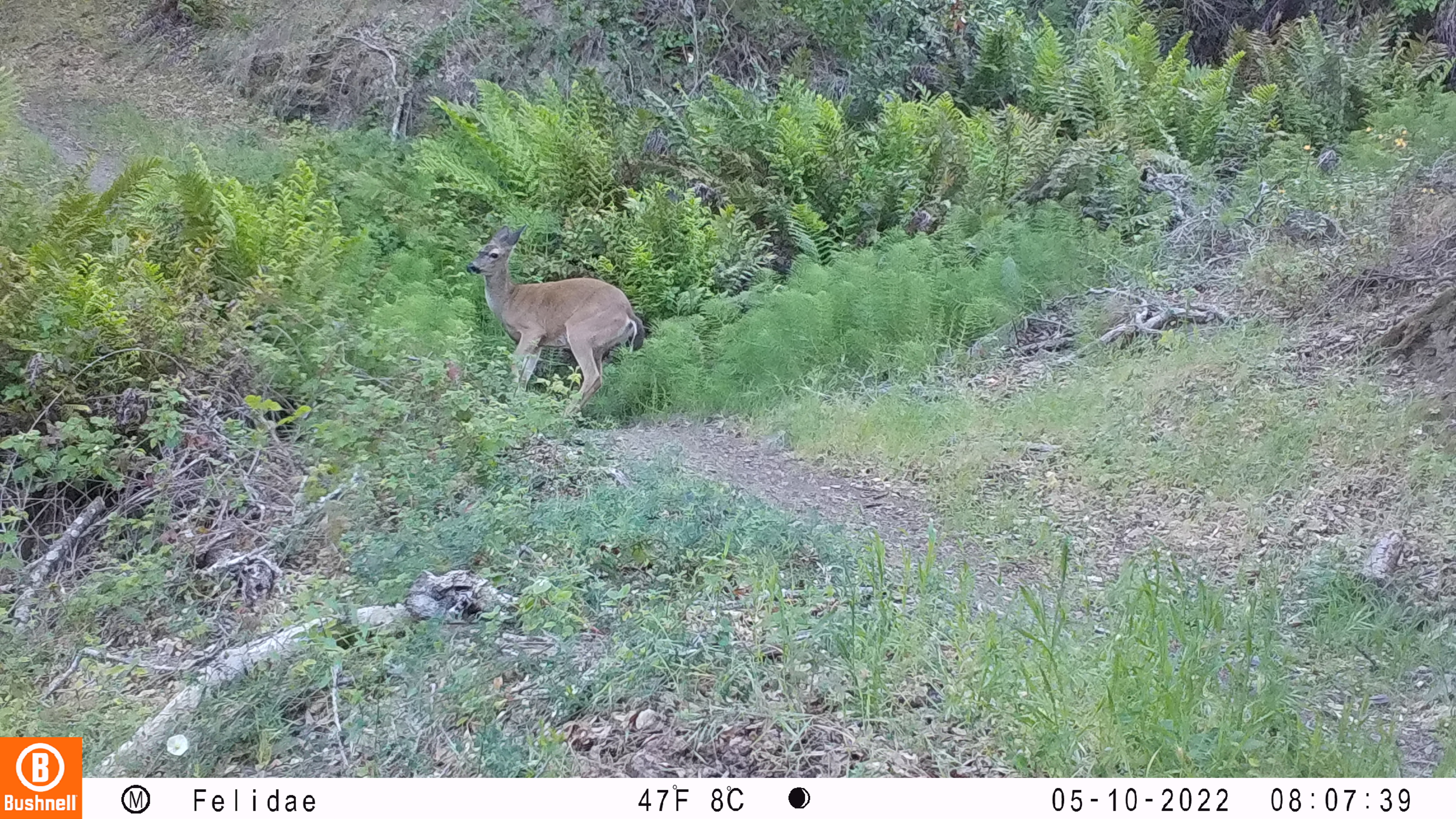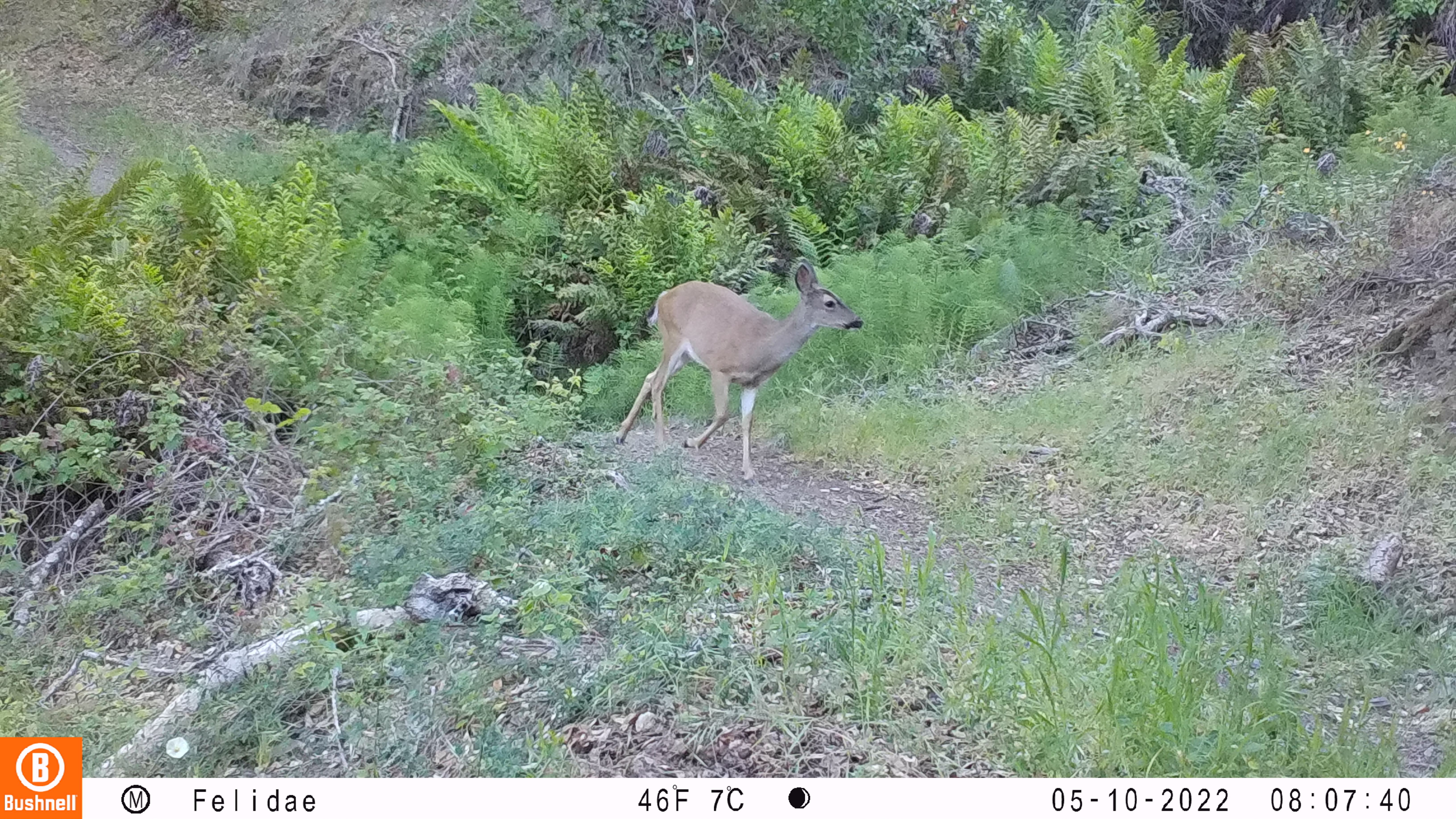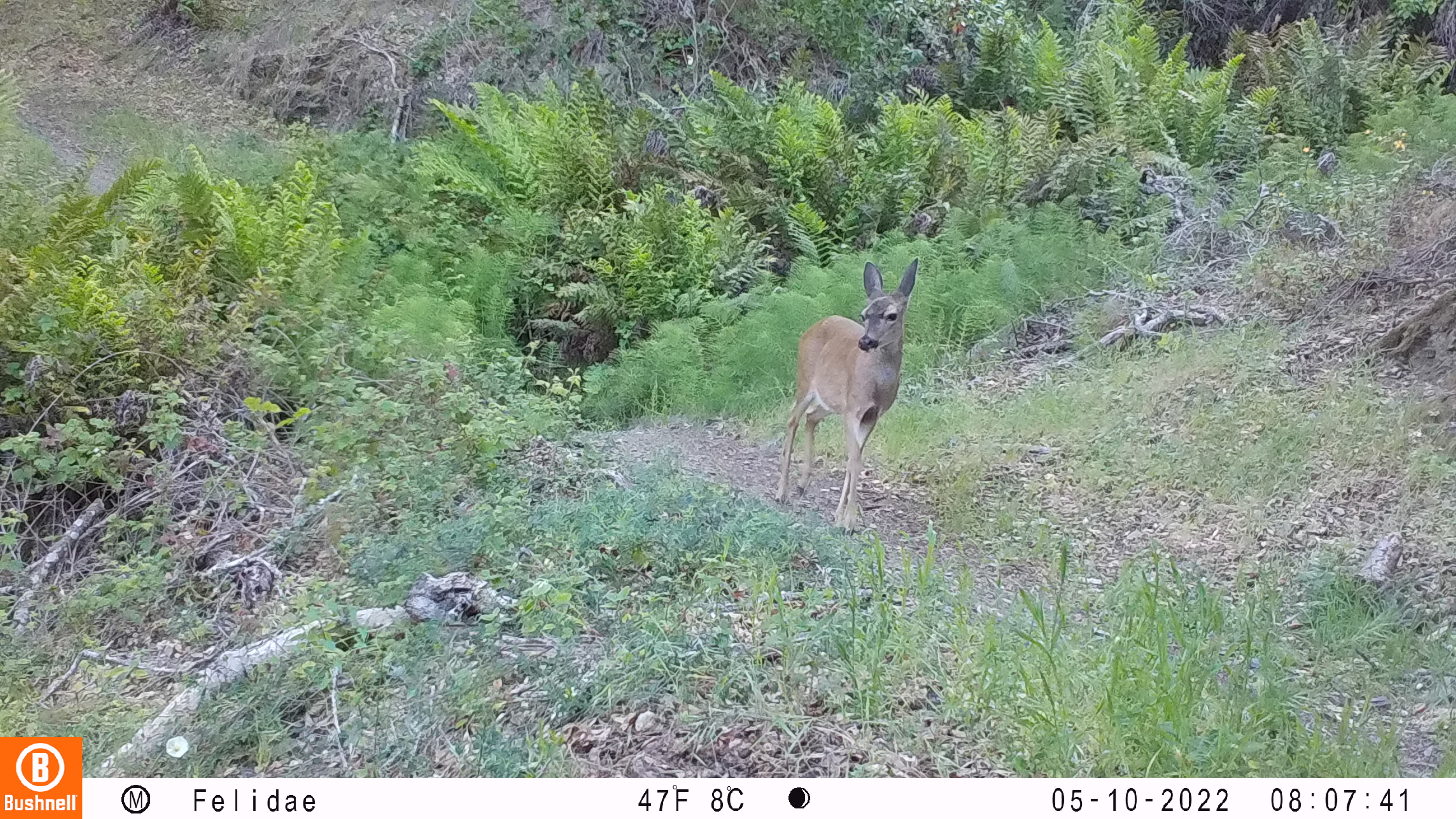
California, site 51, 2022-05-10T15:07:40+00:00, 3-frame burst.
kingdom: Animalia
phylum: Chordata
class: Mammalia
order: Artiodactyla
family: Cervidae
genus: Odocoileus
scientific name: Odocoileus hemionus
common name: mule deer